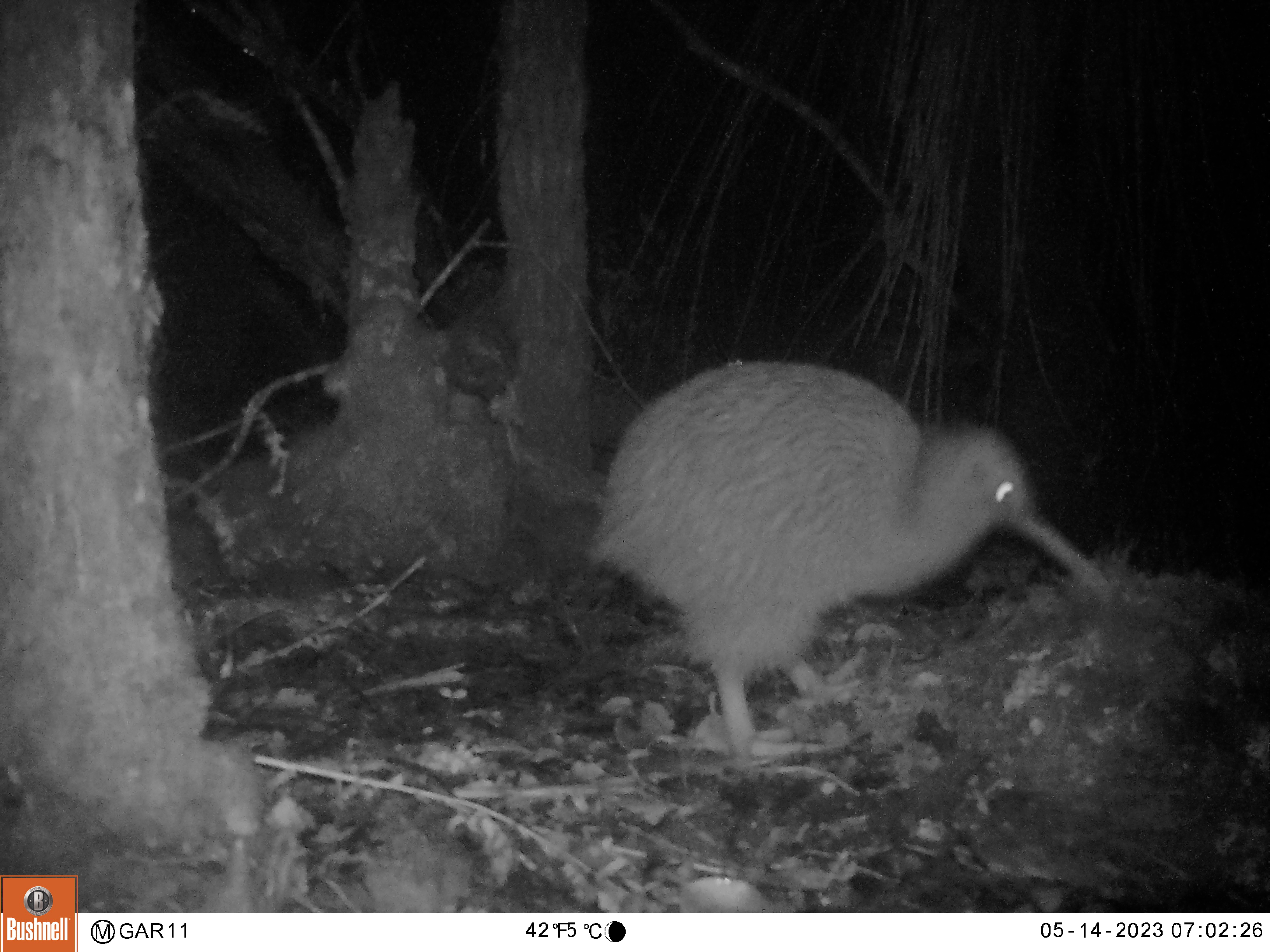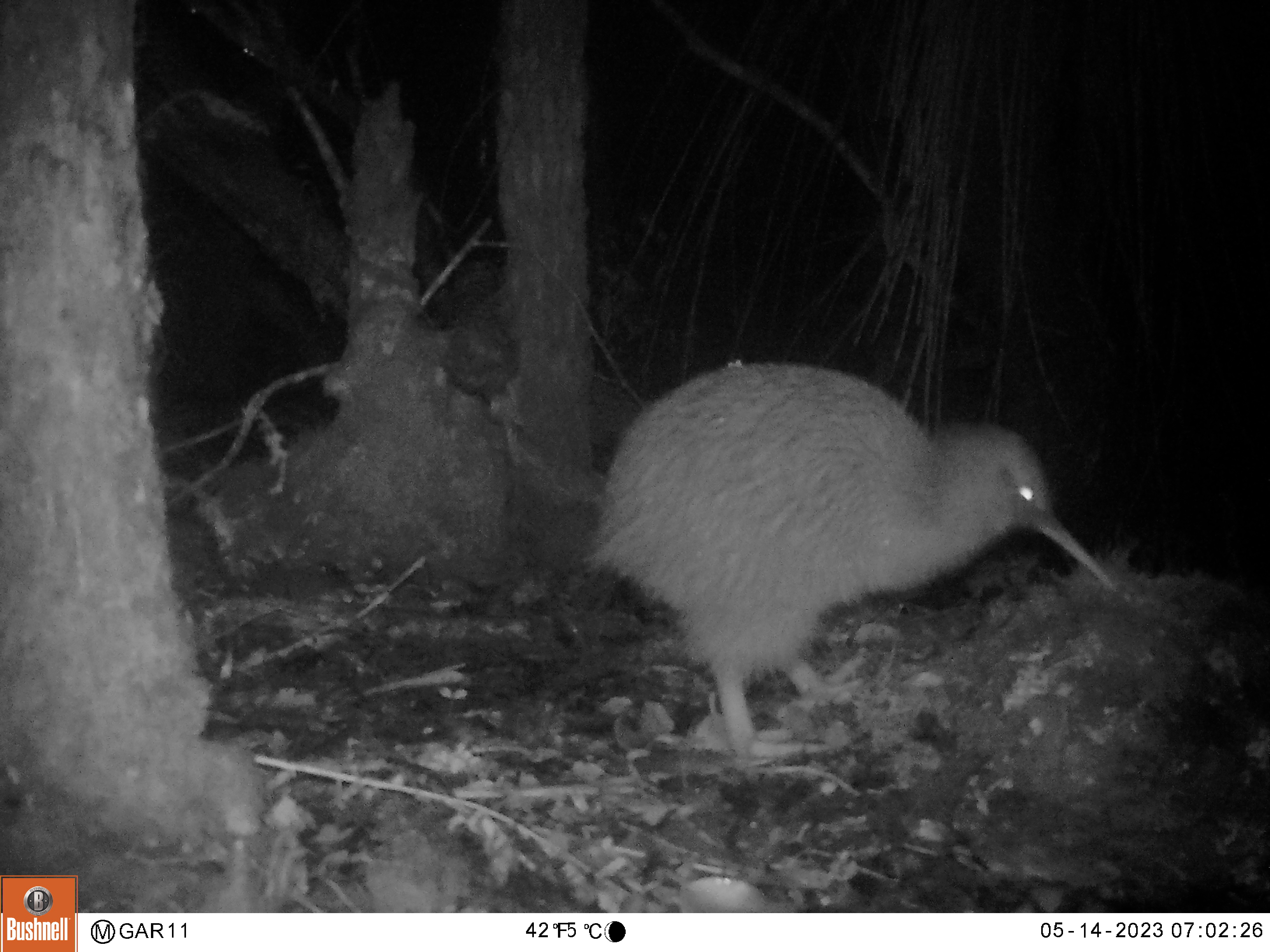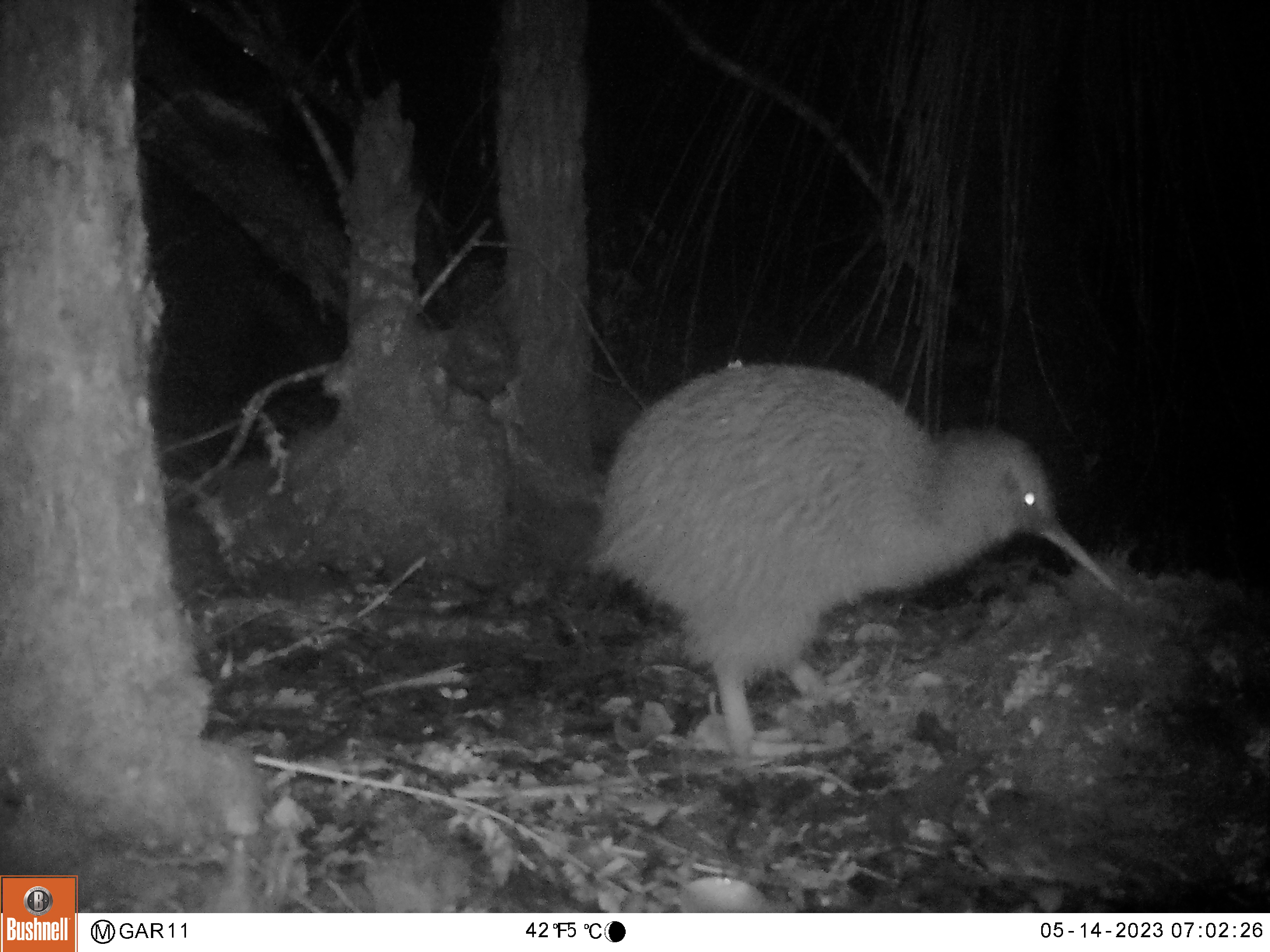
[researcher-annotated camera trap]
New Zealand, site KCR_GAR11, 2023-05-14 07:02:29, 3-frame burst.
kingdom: Animalia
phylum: Chordata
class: Aves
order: Apterygiformes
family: Apterygidae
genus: Apteryx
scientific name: Apteryx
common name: kiwi